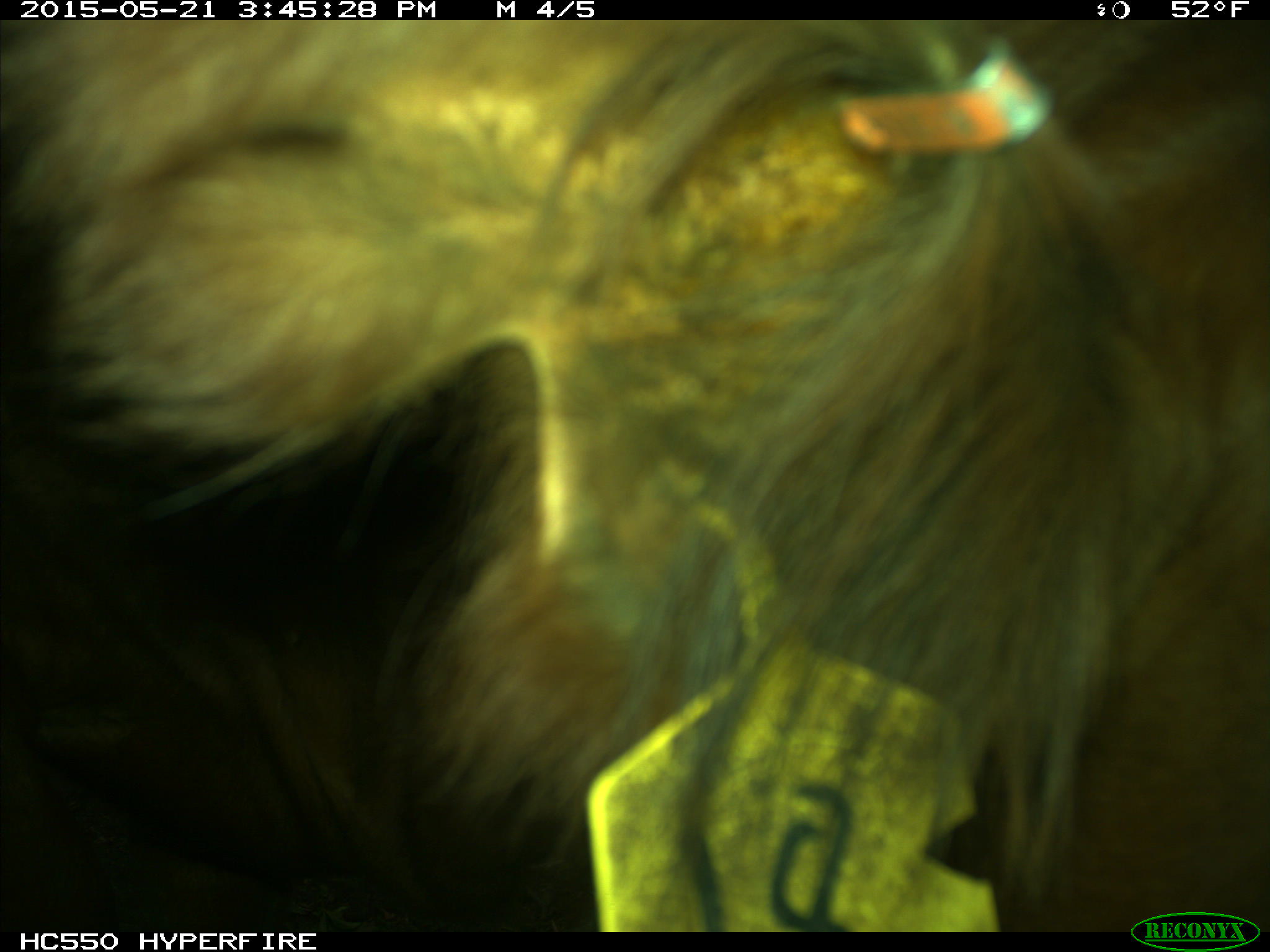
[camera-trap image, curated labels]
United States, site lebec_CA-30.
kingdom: Animalia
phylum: Chordata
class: Mammalia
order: Artiodactyla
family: Bovidae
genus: Bos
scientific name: Bos taurus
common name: domestic cow